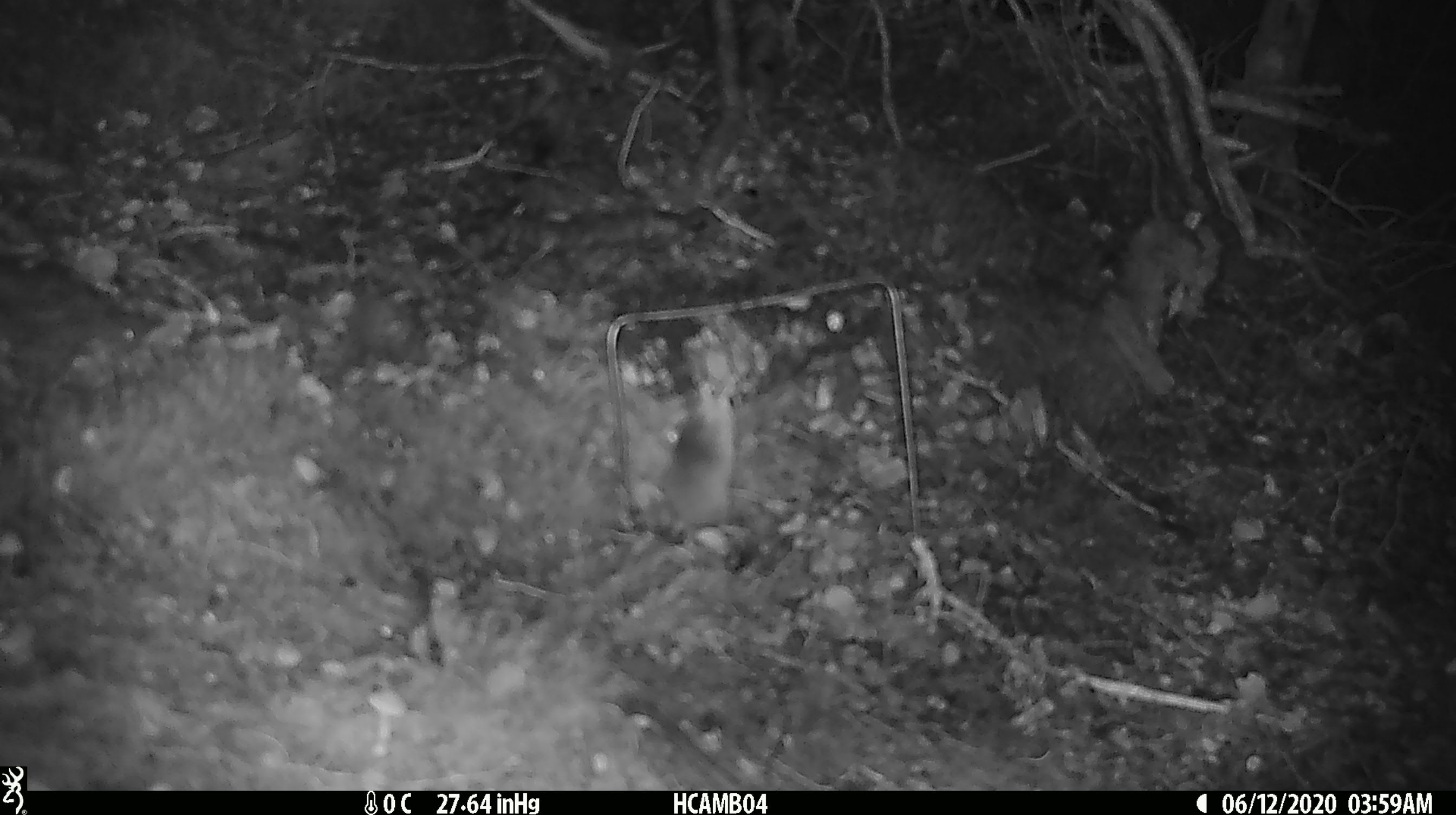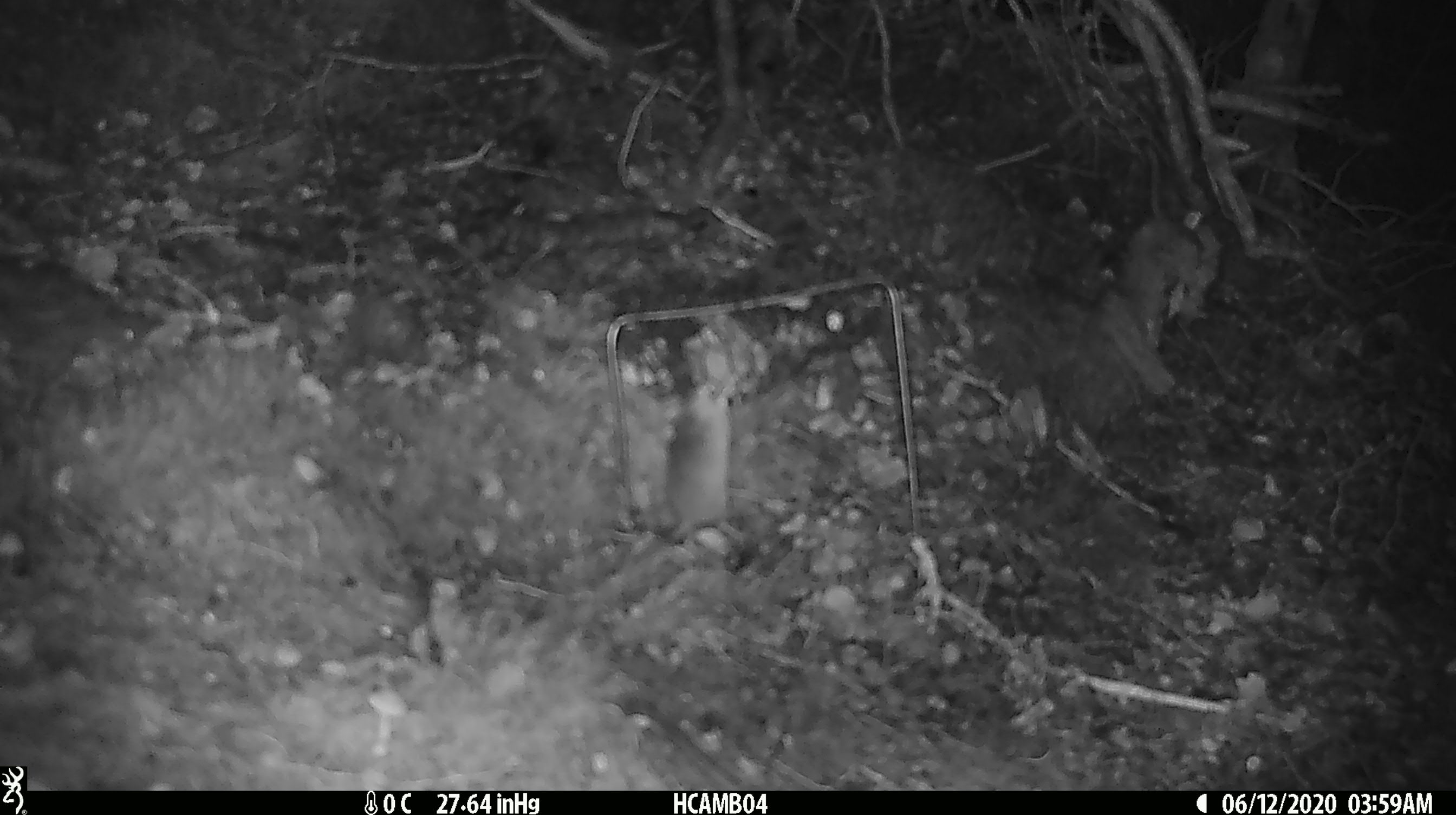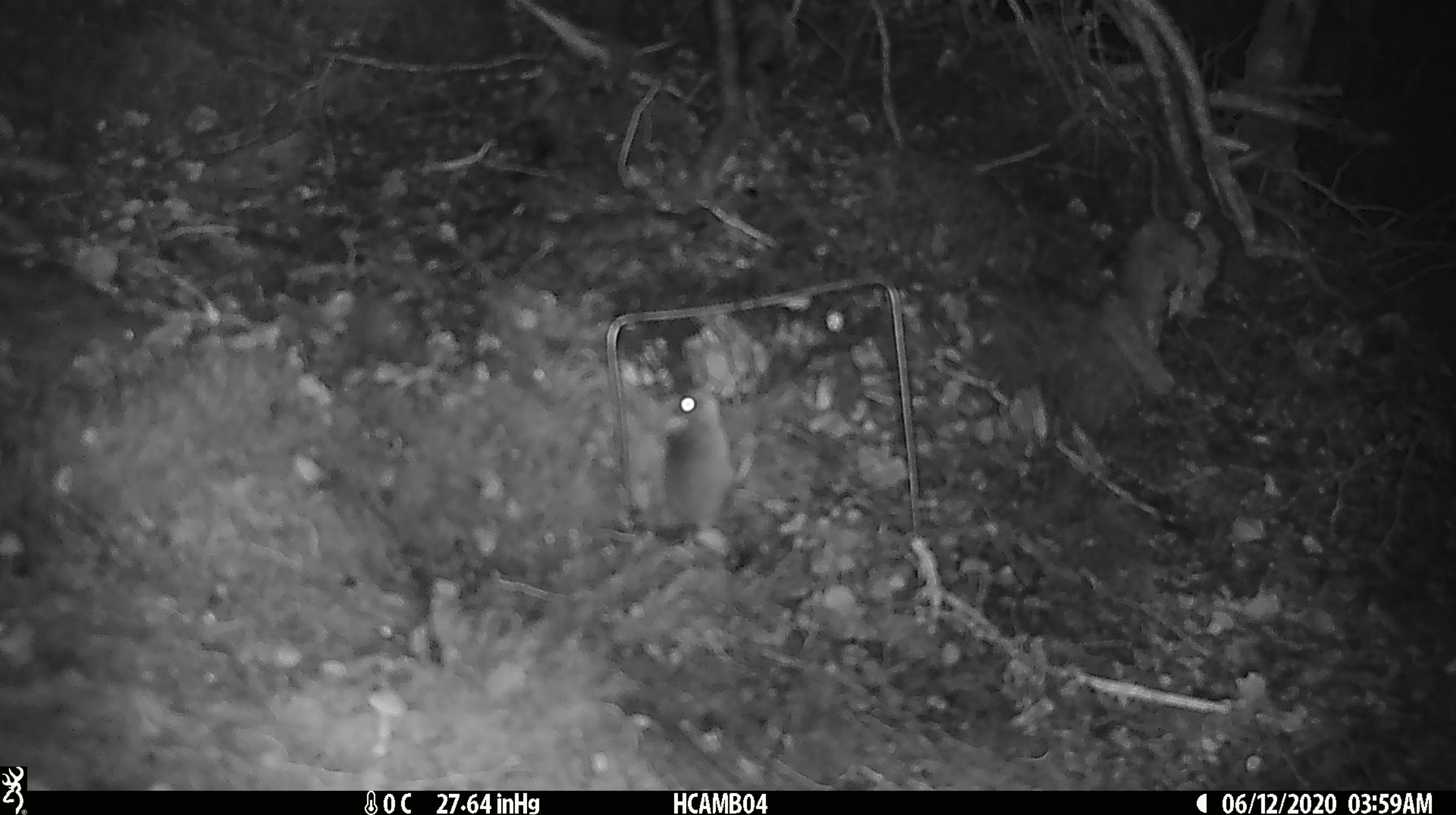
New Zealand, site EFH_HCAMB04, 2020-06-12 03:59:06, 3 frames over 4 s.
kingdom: Animalia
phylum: Chordata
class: Mammalia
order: Rodentia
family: Muridae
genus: Mus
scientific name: Mus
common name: mouse